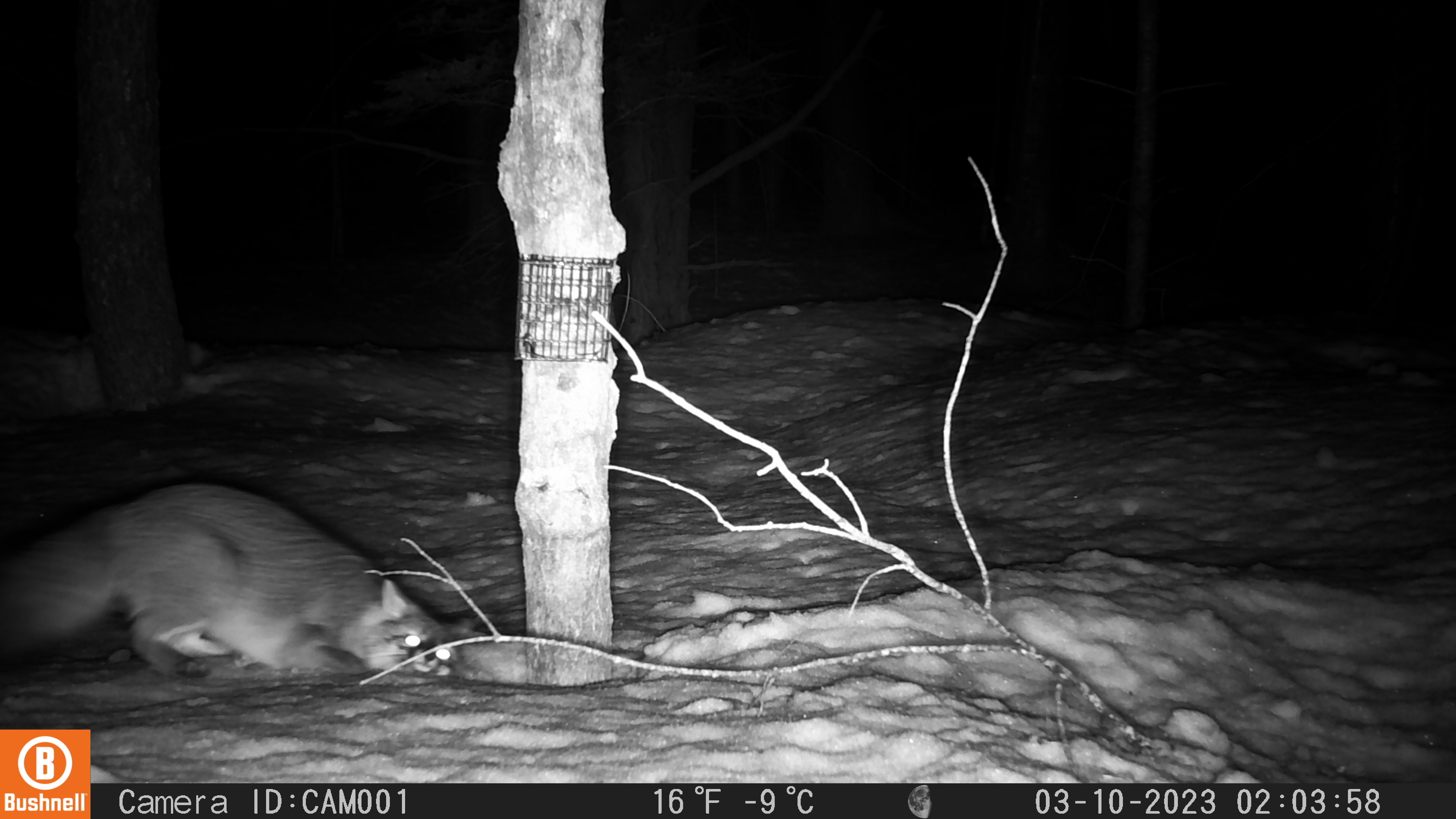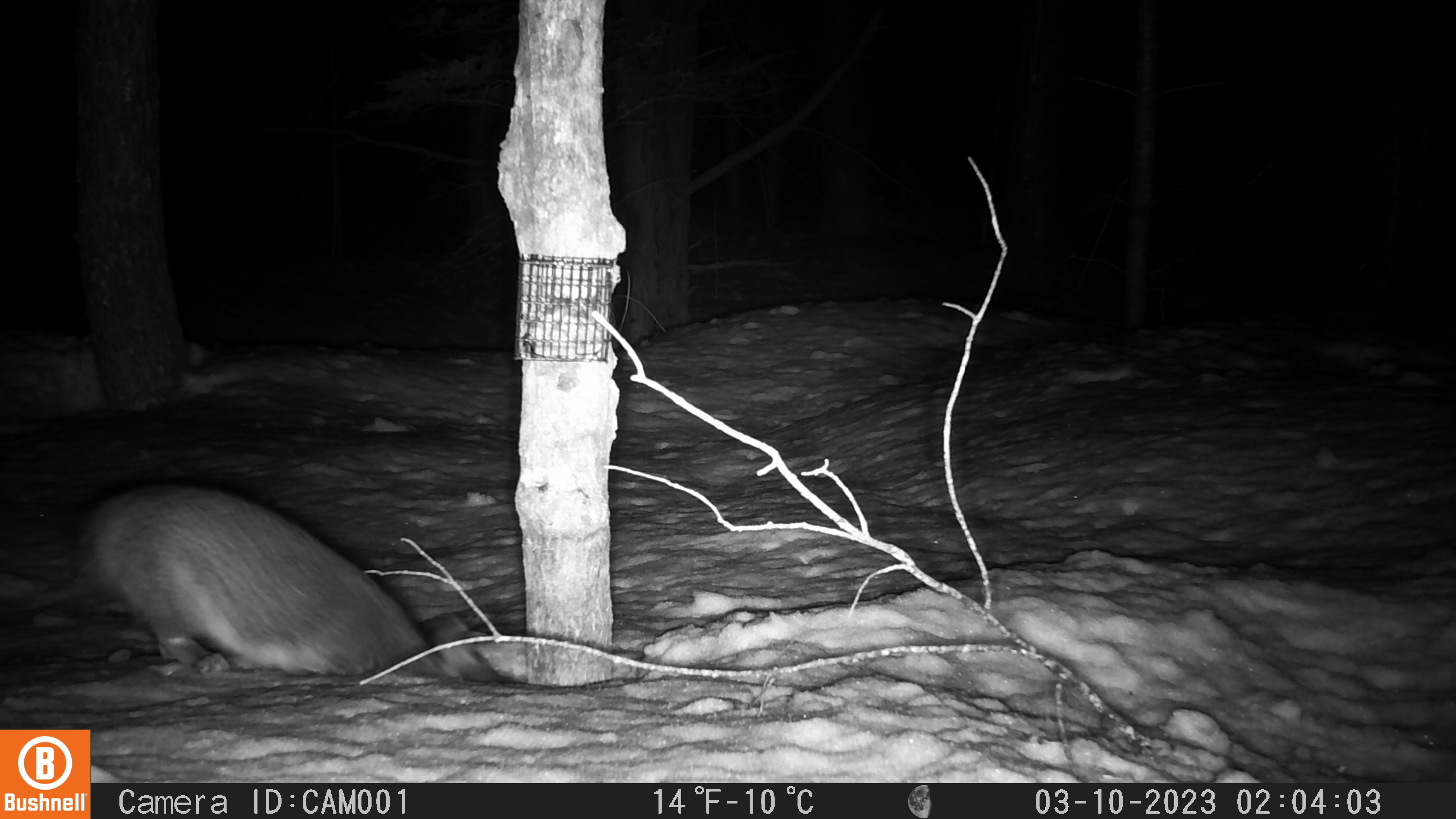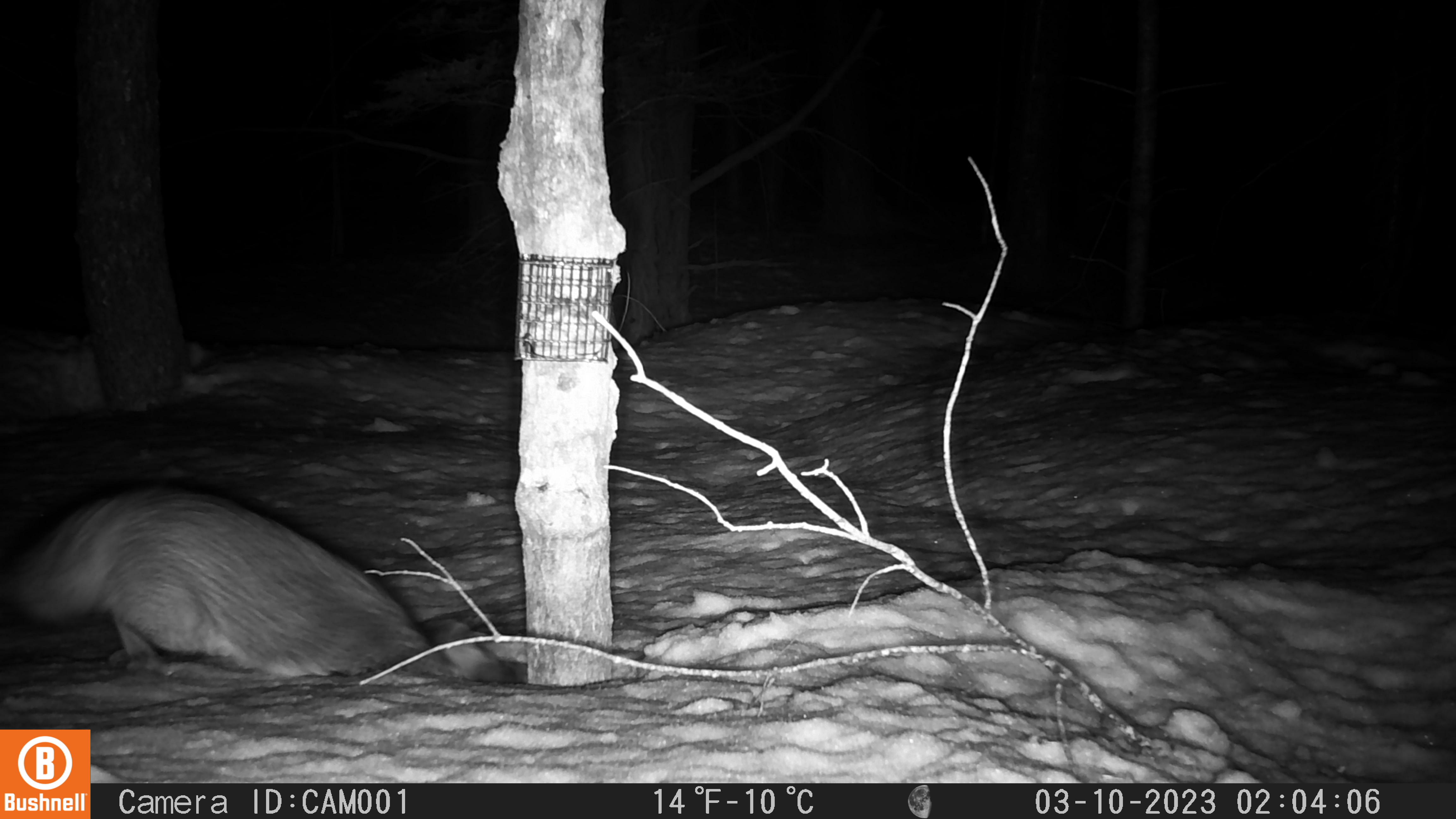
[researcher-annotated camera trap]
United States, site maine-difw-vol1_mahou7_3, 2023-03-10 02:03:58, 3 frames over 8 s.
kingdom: Animalia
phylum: Chordata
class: Mammalia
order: Carnivora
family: Canidae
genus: Urocyon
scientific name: Urocyon cinereoargenteus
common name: gray fox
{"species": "gray fox (Urocyon cinereoargenteus)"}